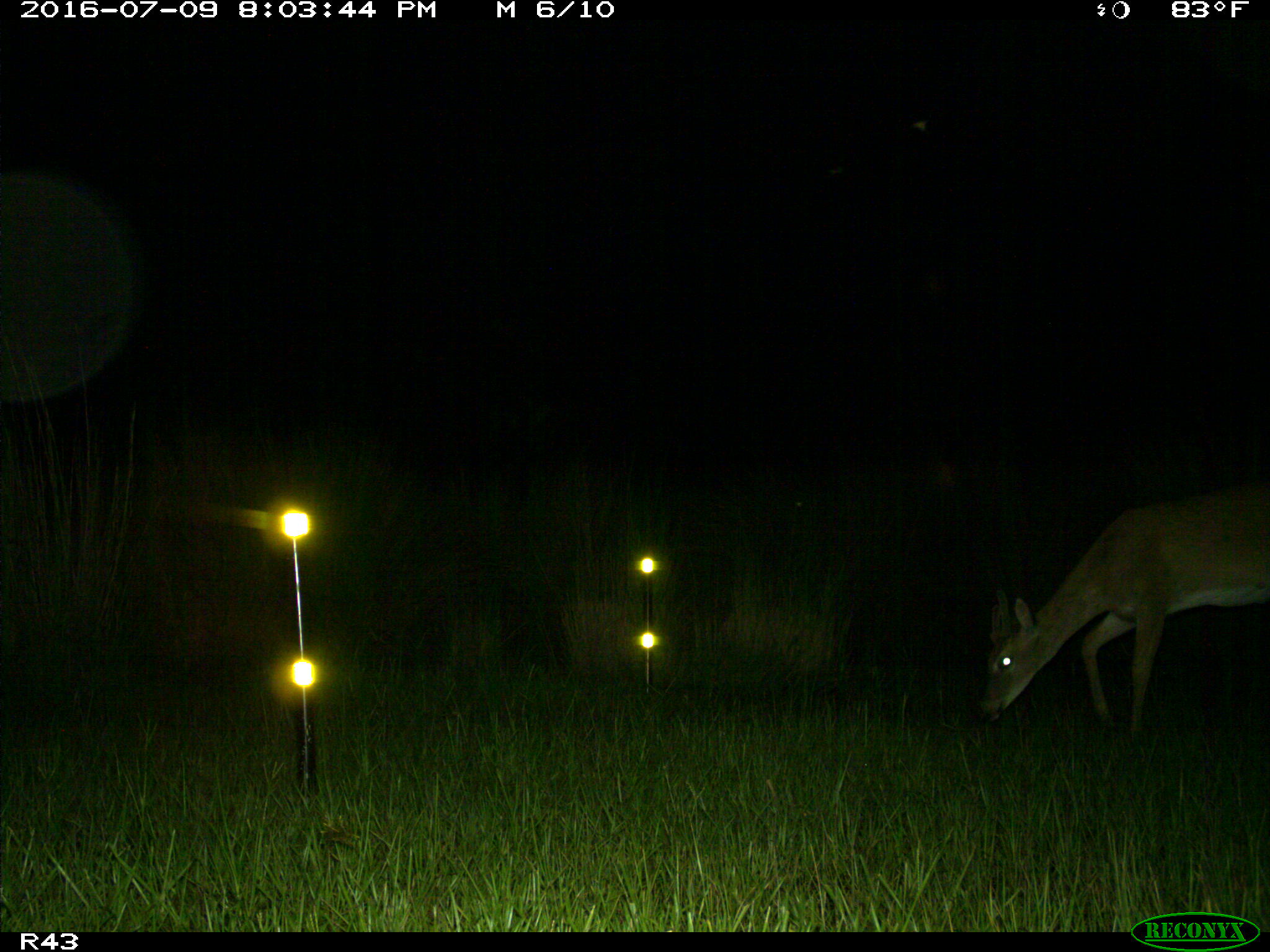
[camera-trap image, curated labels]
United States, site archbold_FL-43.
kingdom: Animalia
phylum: Chordata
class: Mammalia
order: Artiodactyla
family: Cervidae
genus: Odocoileus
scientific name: Odocoileus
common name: deer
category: unidentified deer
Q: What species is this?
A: Unidentified deer (deer) (Odocoileus).